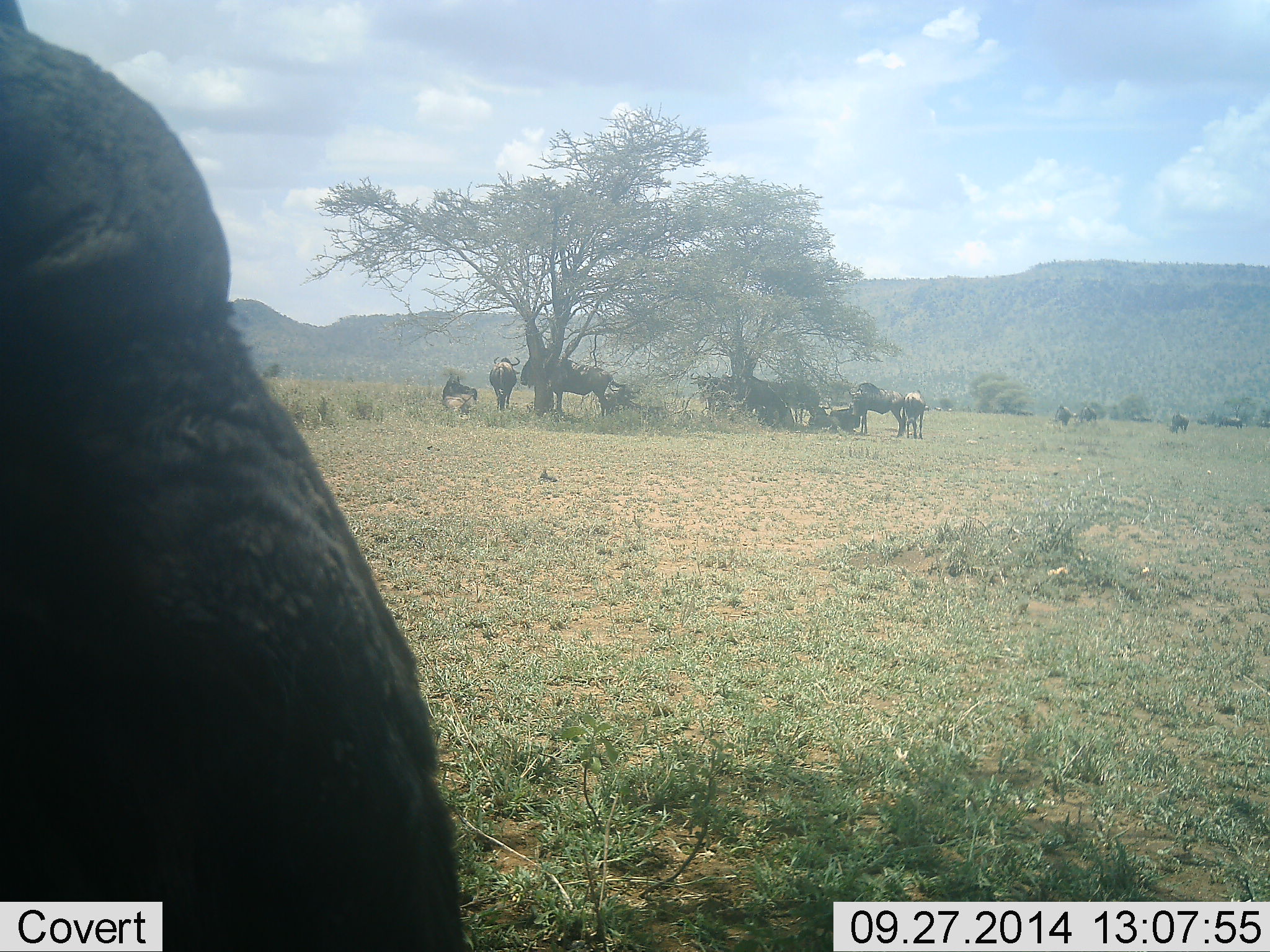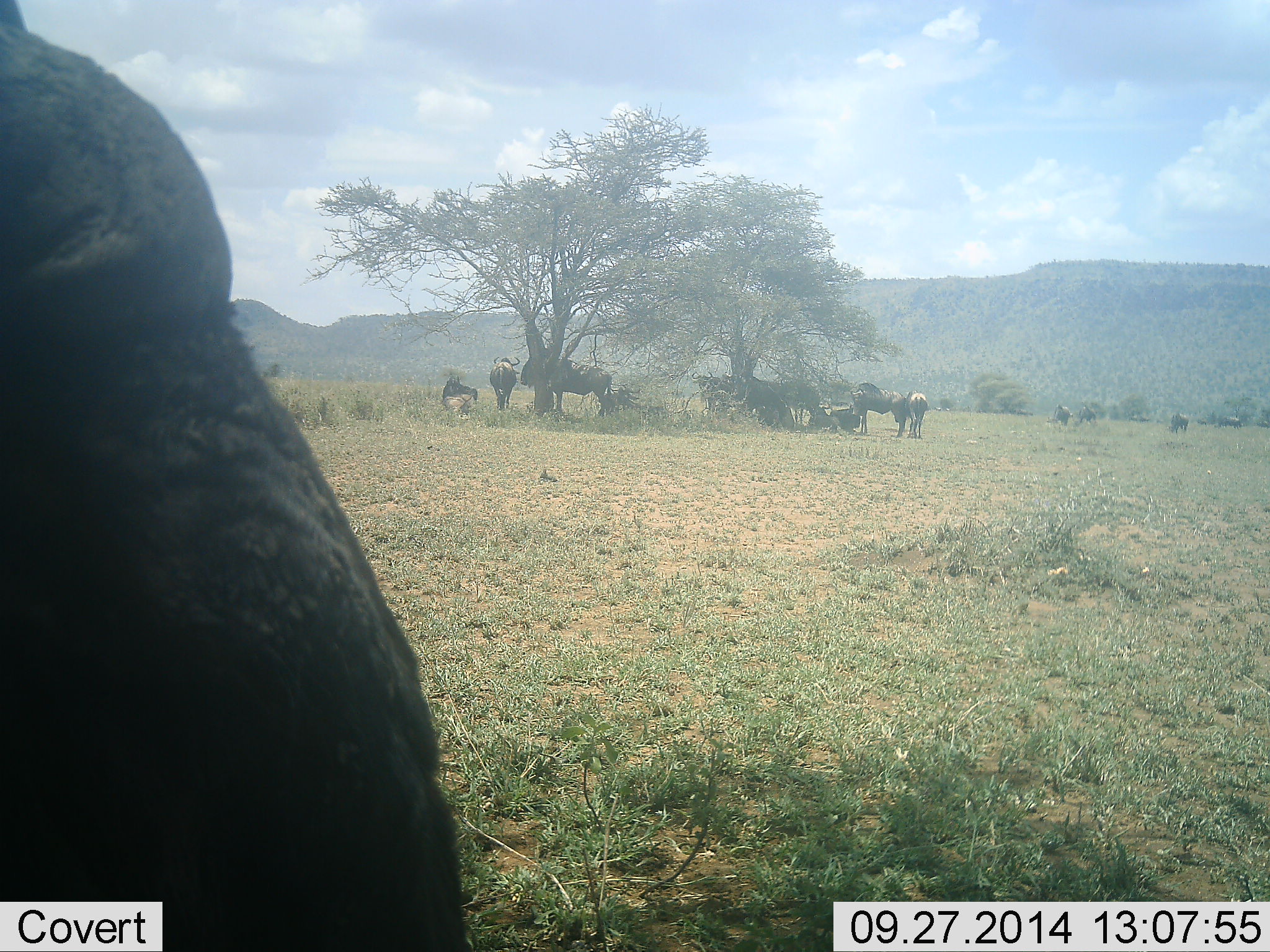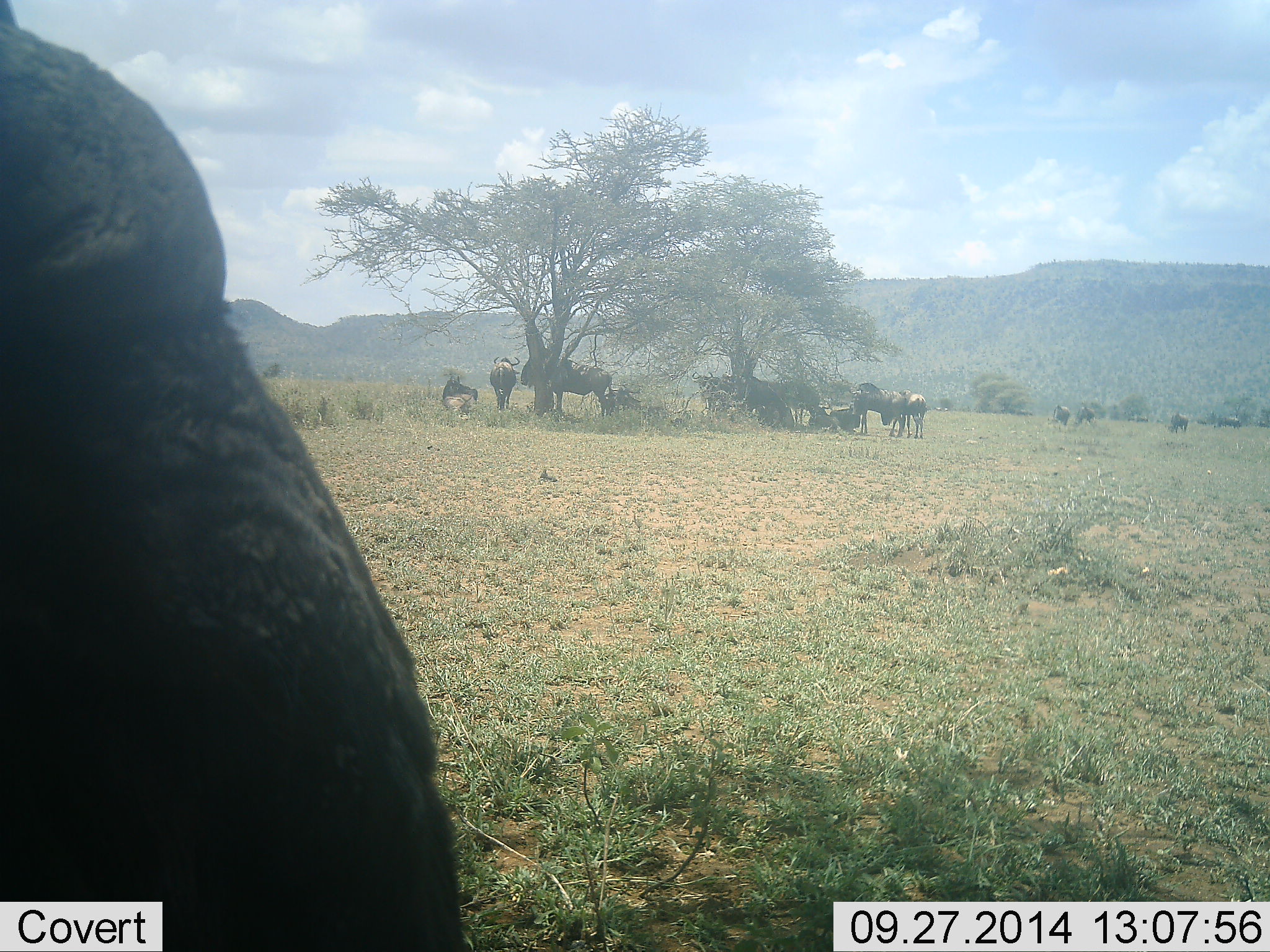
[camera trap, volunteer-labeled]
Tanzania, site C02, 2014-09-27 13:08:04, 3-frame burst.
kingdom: Animalia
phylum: Chordata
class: Mammalia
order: Artiodactyla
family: Bovidae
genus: Connochaetes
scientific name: Connochaetes taurinus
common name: blue wildebeest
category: wildebeest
Wildebeest (blue wildebeest) (Connochaetes taurinus), count 11-50. Behavior (volunteer vote fractions): standing 70%, resting 100%, moving 20%, interacting 20%. Young present (vote fraction): 0%. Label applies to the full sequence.